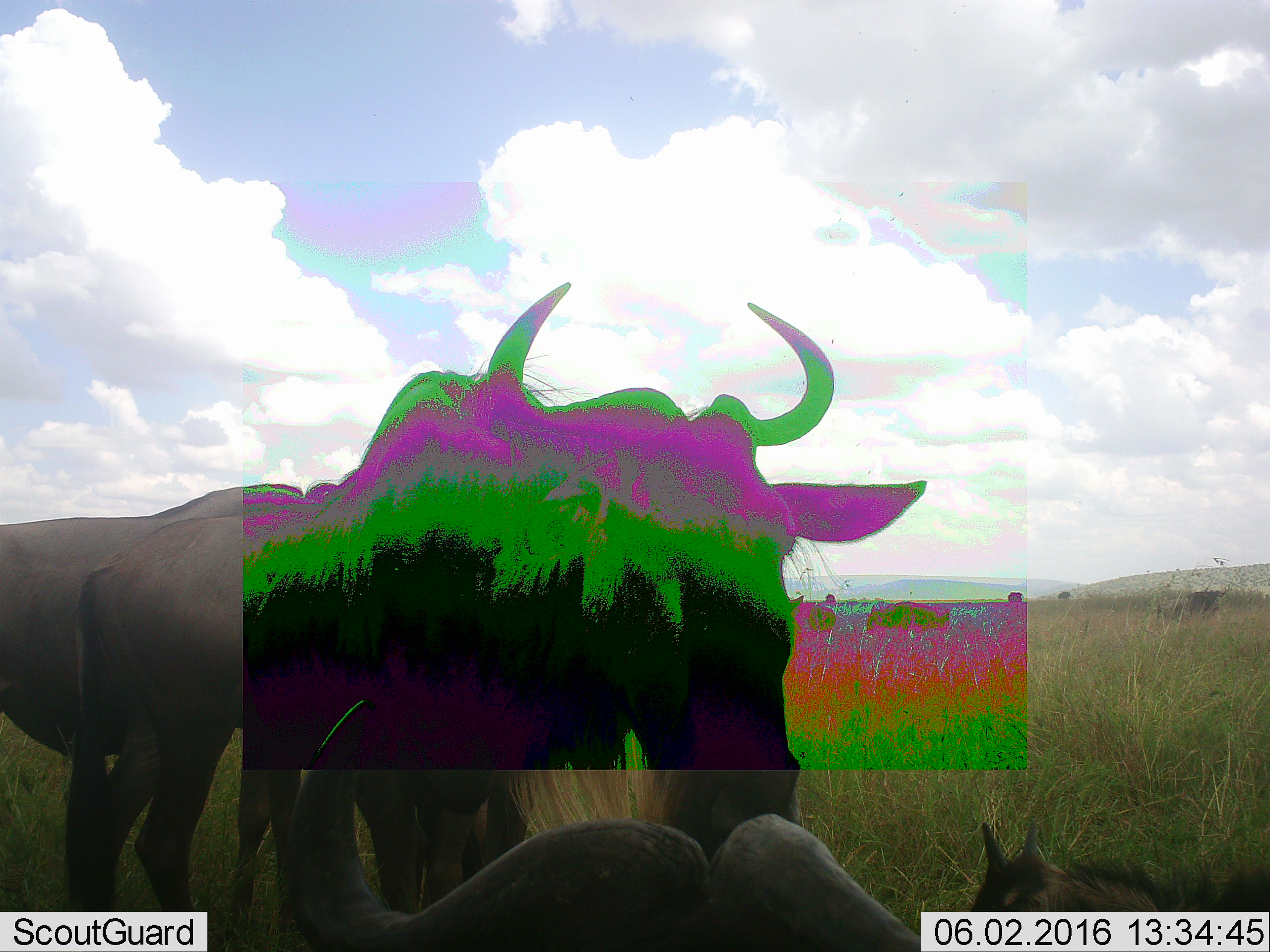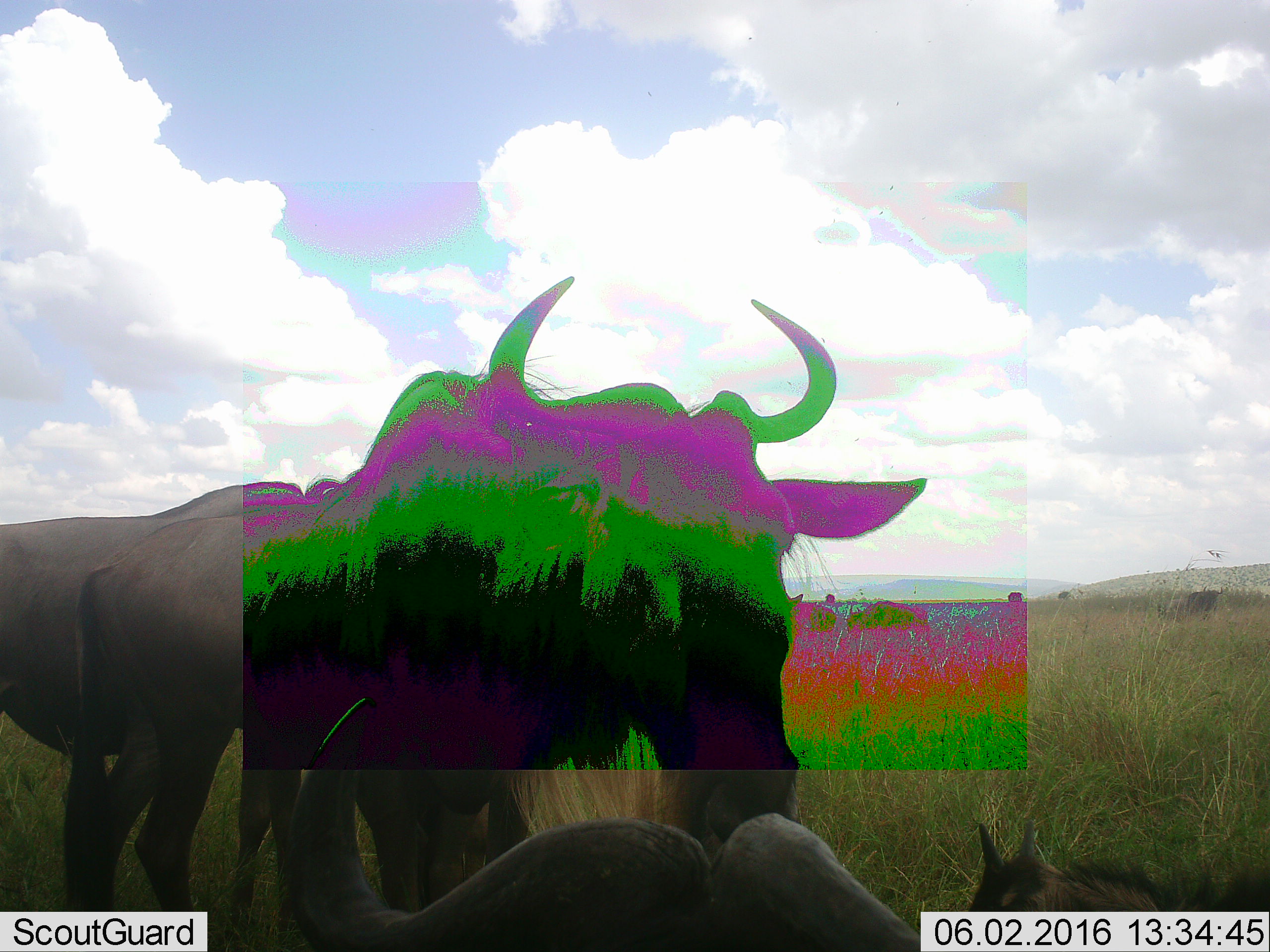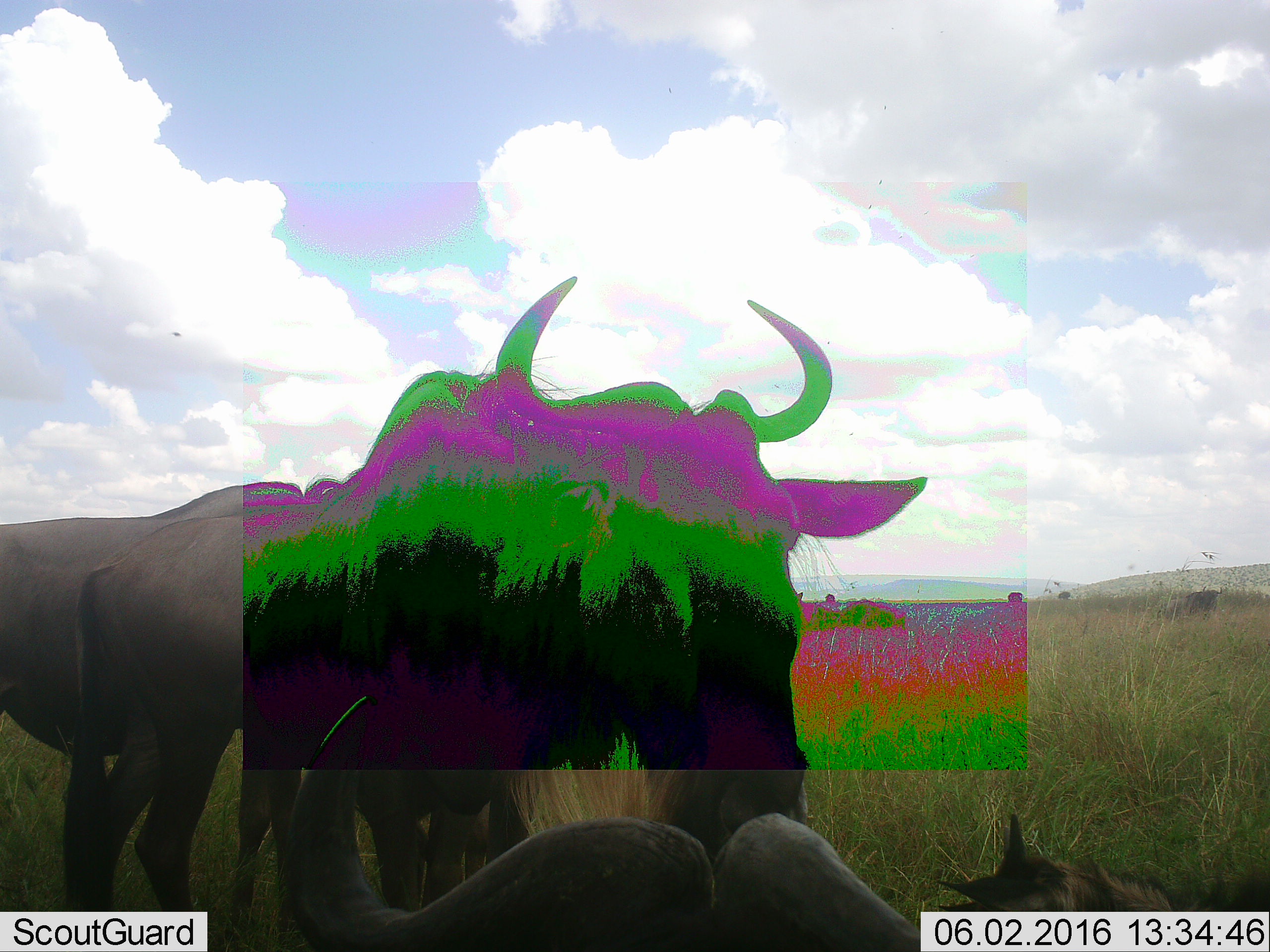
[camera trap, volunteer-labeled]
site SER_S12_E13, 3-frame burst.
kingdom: Animalia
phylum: Chordata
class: Mammalia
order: Artiodactyla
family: Bovidae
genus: Connochaetes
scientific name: Connochaetes taurinus taurinus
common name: blue wildebeest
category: wildebeestblue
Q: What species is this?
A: Wildebeestblue (blue wildebeest) (Connochaetes taurinus taurinus).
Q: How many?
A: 2.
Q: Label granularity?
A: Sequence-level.